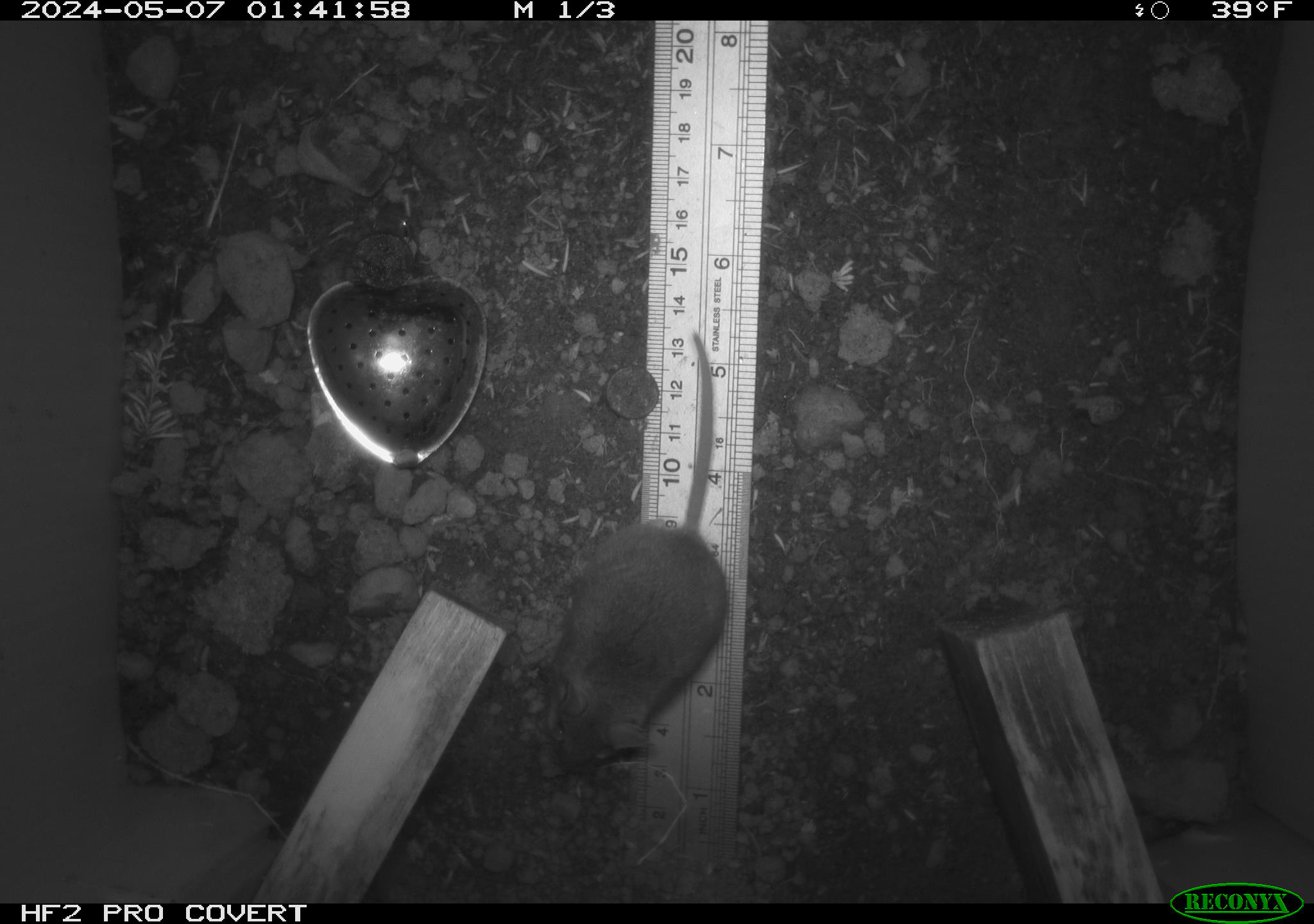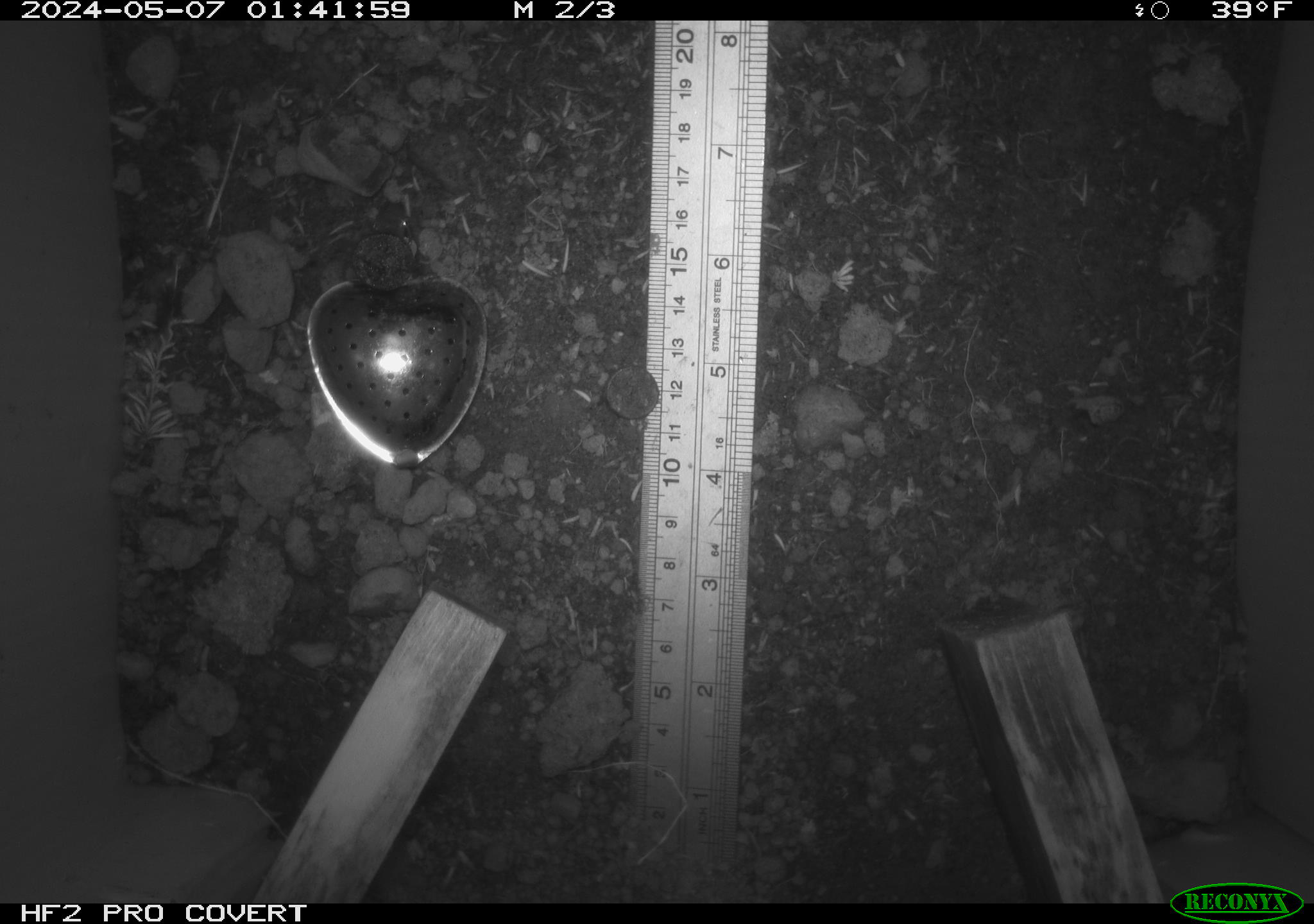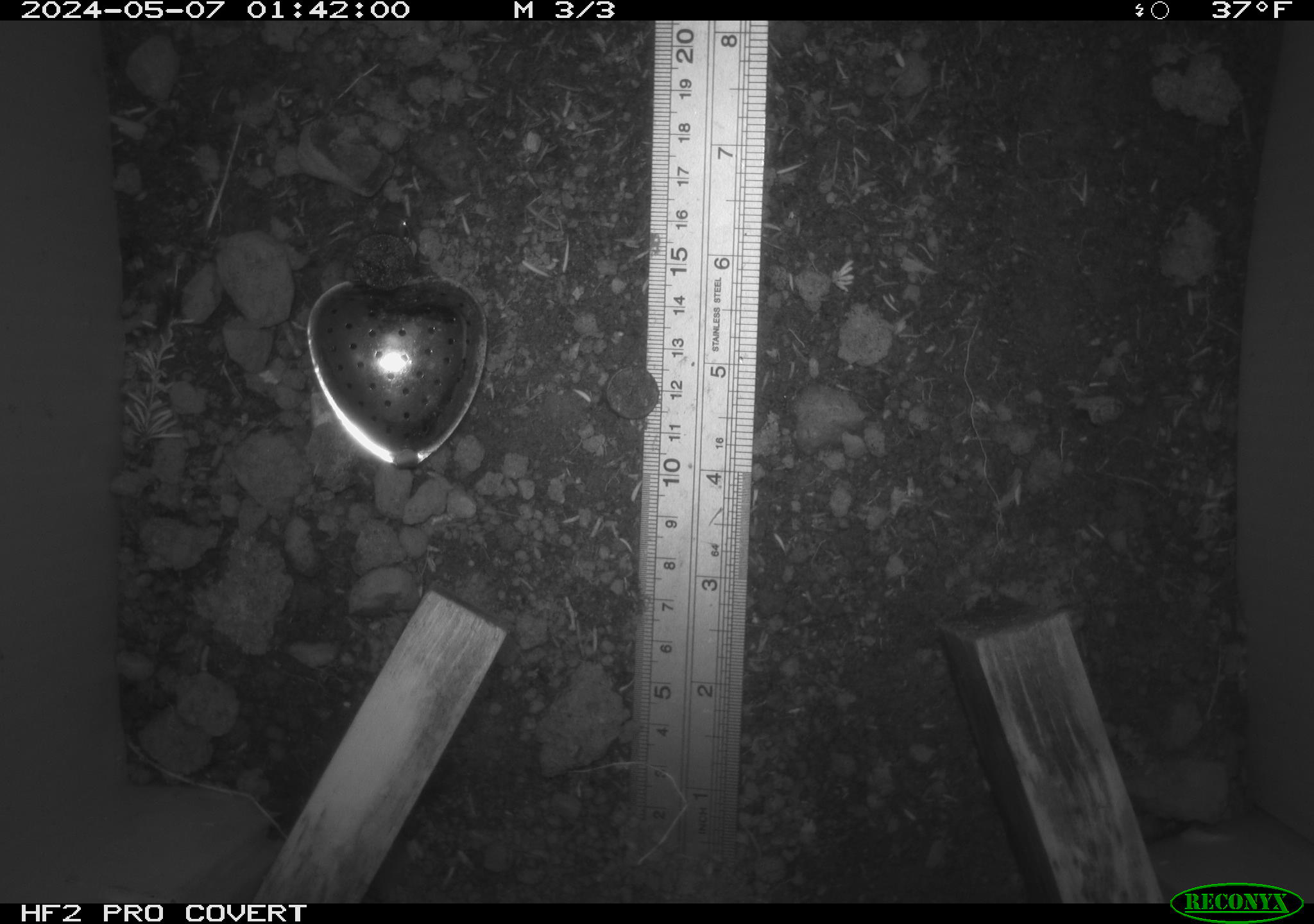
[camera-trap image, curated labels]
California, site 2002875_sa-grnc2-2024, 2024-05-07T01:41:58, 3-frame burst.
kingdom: Animalia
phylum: Chordata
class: Mammalia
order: Rodentia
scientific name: Rodentia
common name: rodent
Rodent (Rodentia).